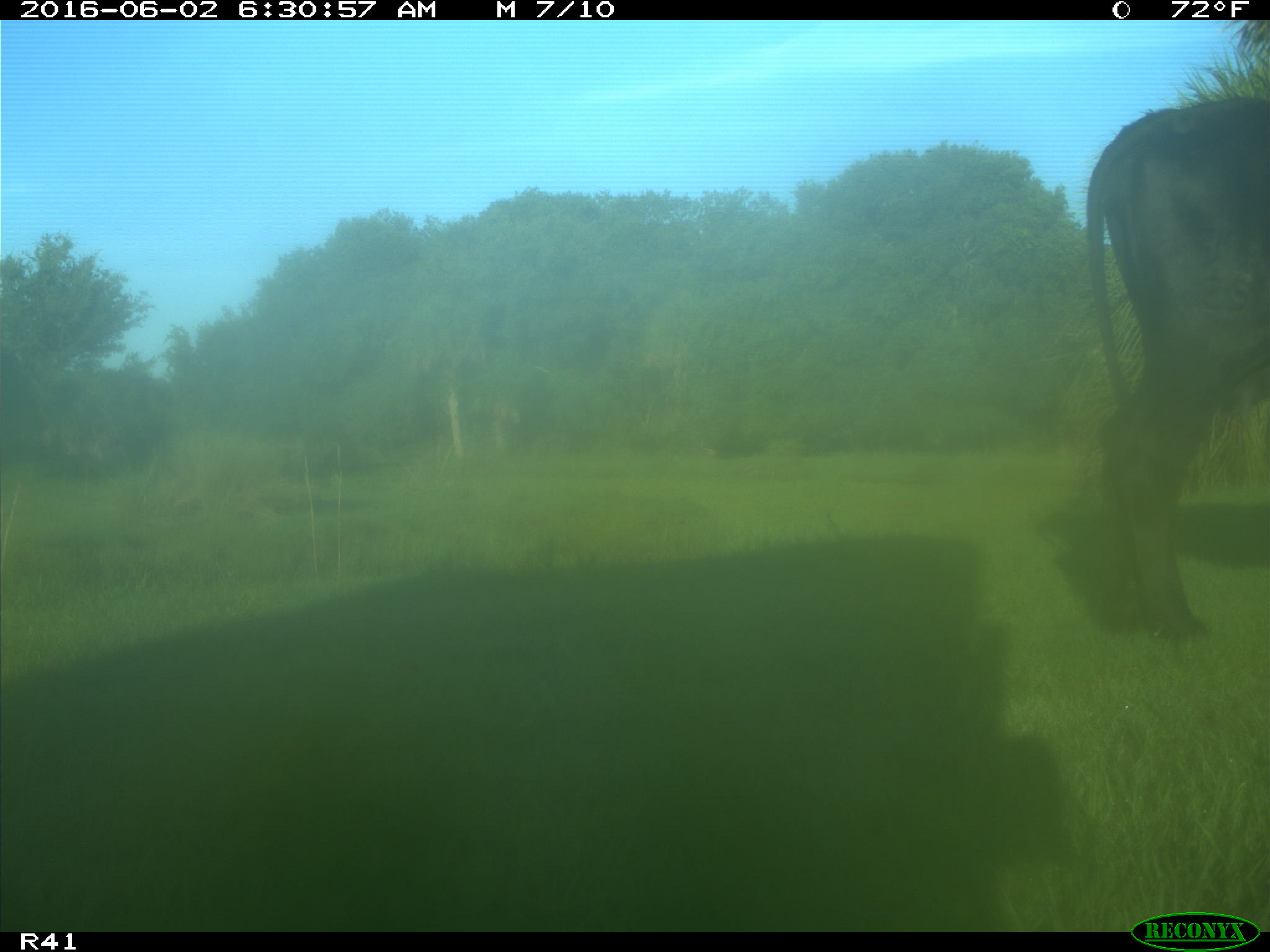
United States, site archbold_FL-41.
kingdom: Animalia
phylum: Chordata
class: Mammalia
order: Artiodactyla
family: Bovidae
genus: Bos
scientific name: Bos taurus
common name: domestic cow